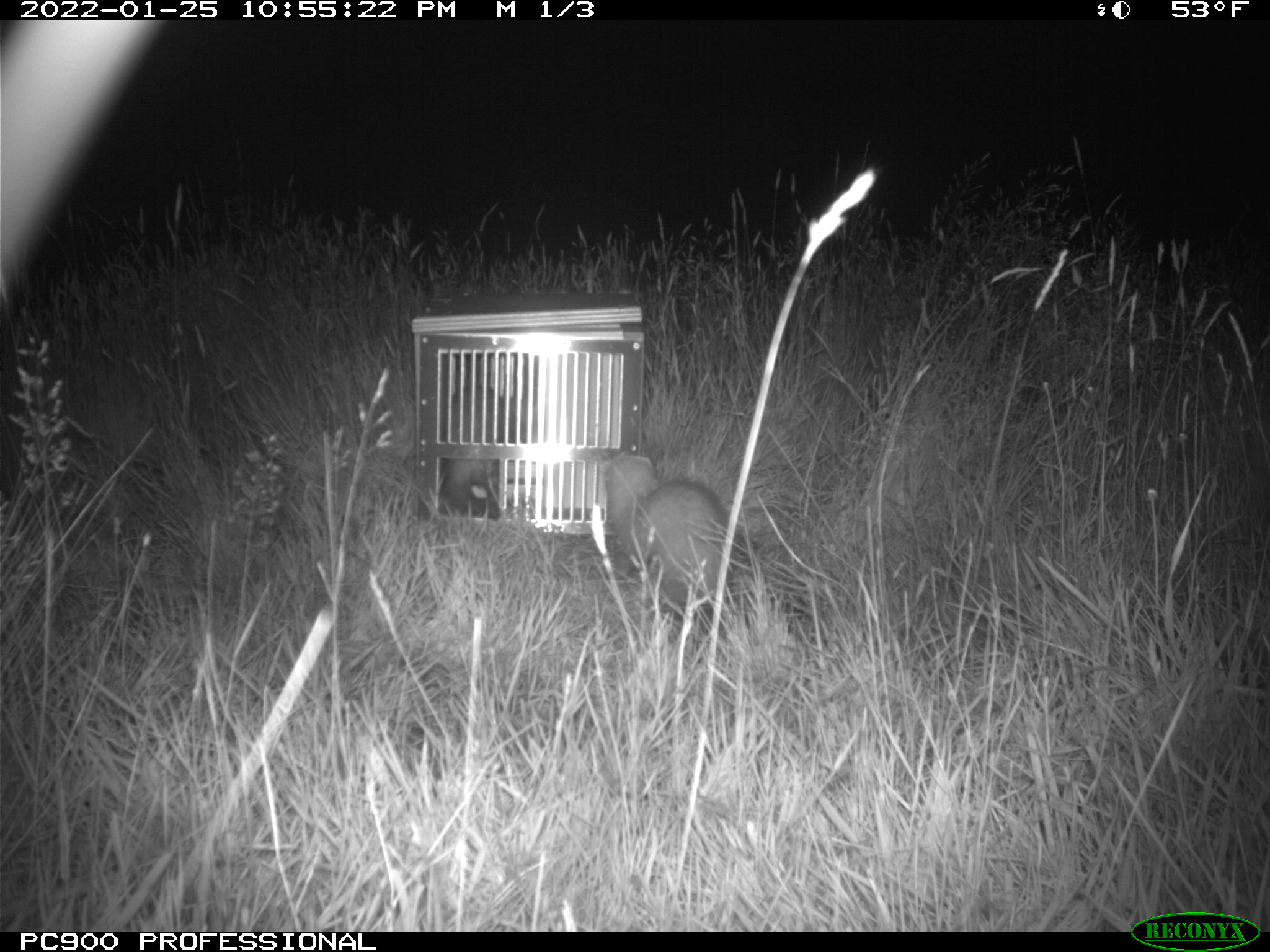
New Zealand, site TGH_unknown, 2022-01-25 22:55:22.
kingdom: Animalia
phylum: Chordata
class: Mammalia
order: Carnivora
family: Mustelidae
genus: Mustela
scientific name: Mustela furo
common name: ferret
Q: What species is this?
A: Ferret (Mustela furo).